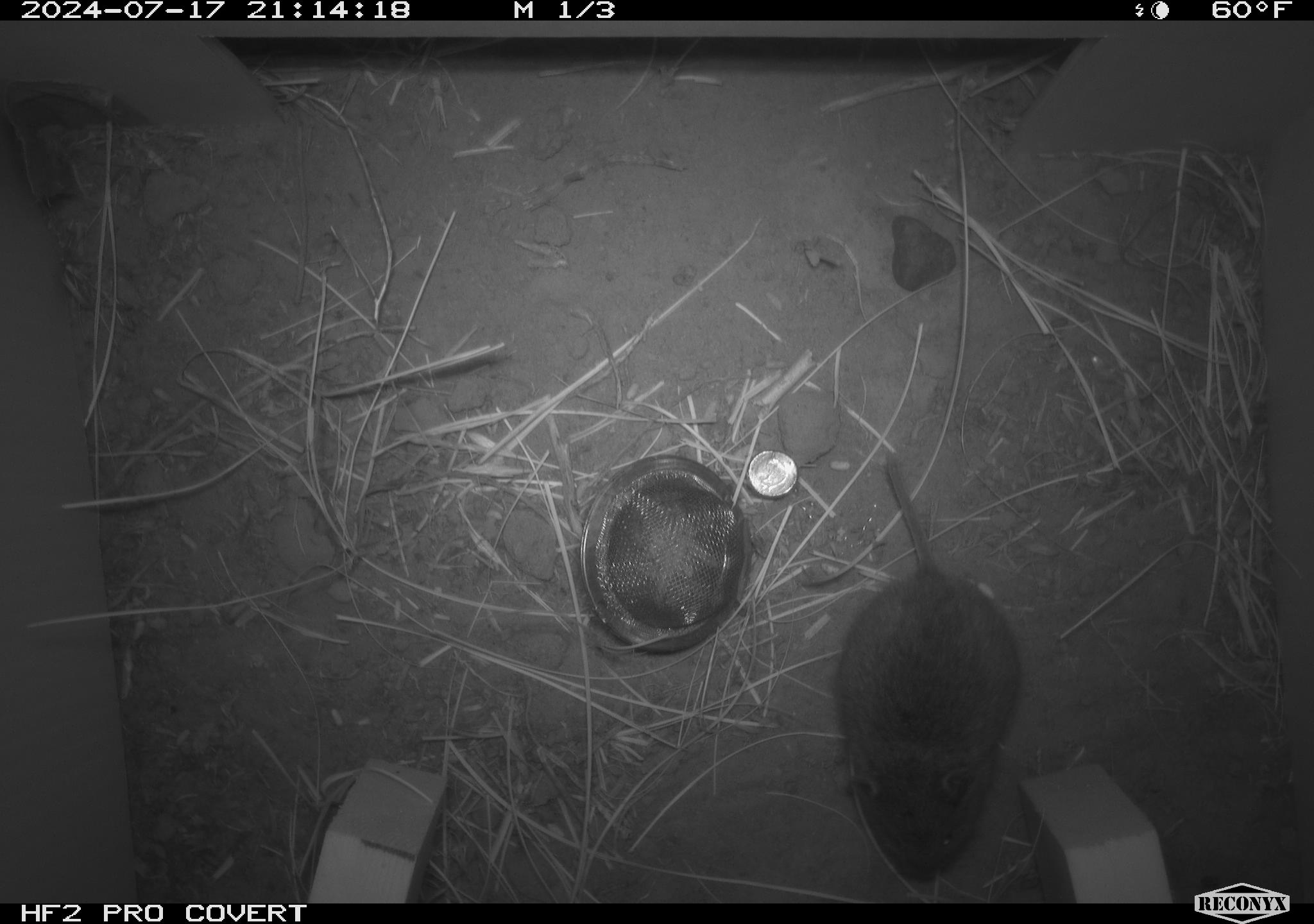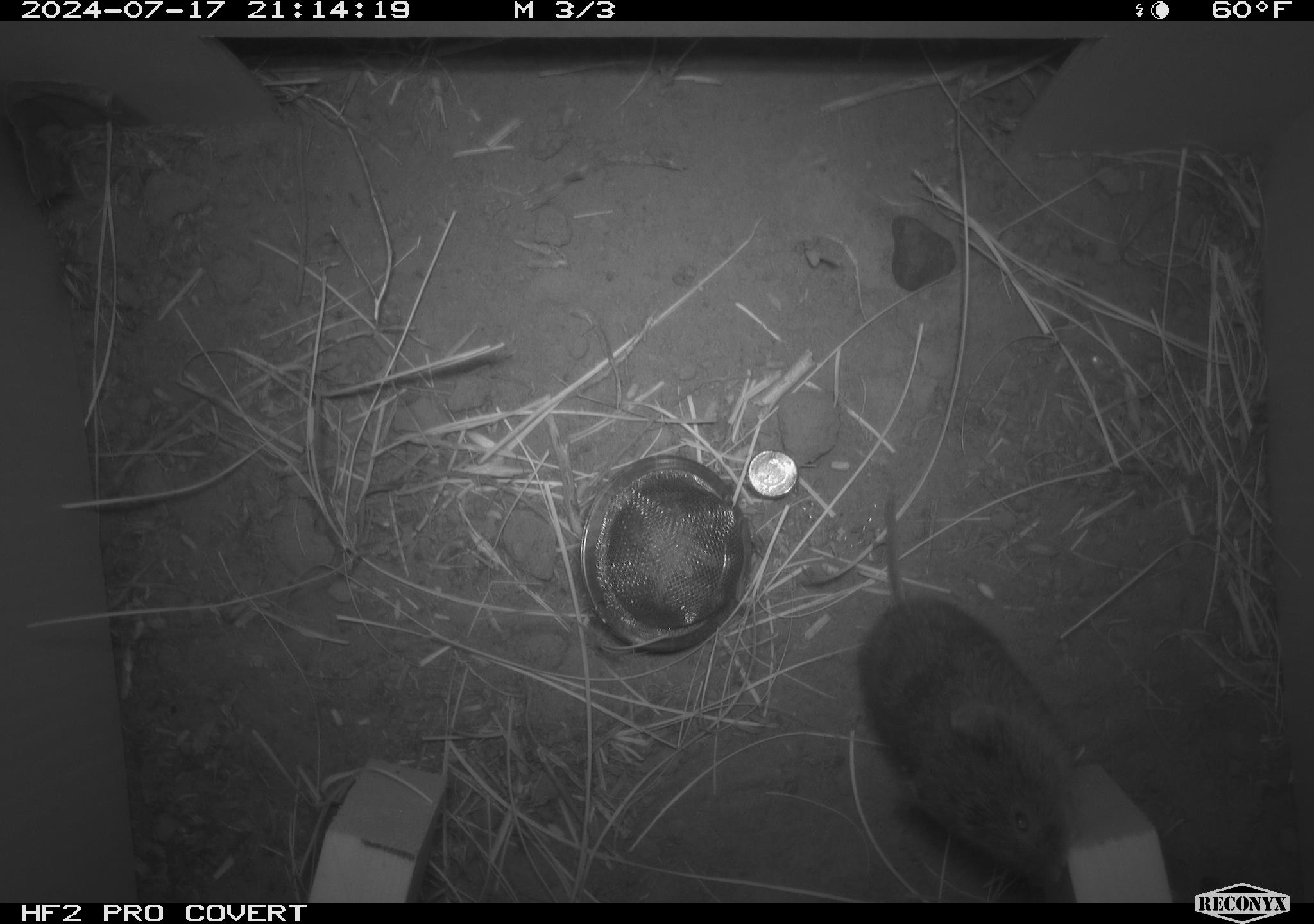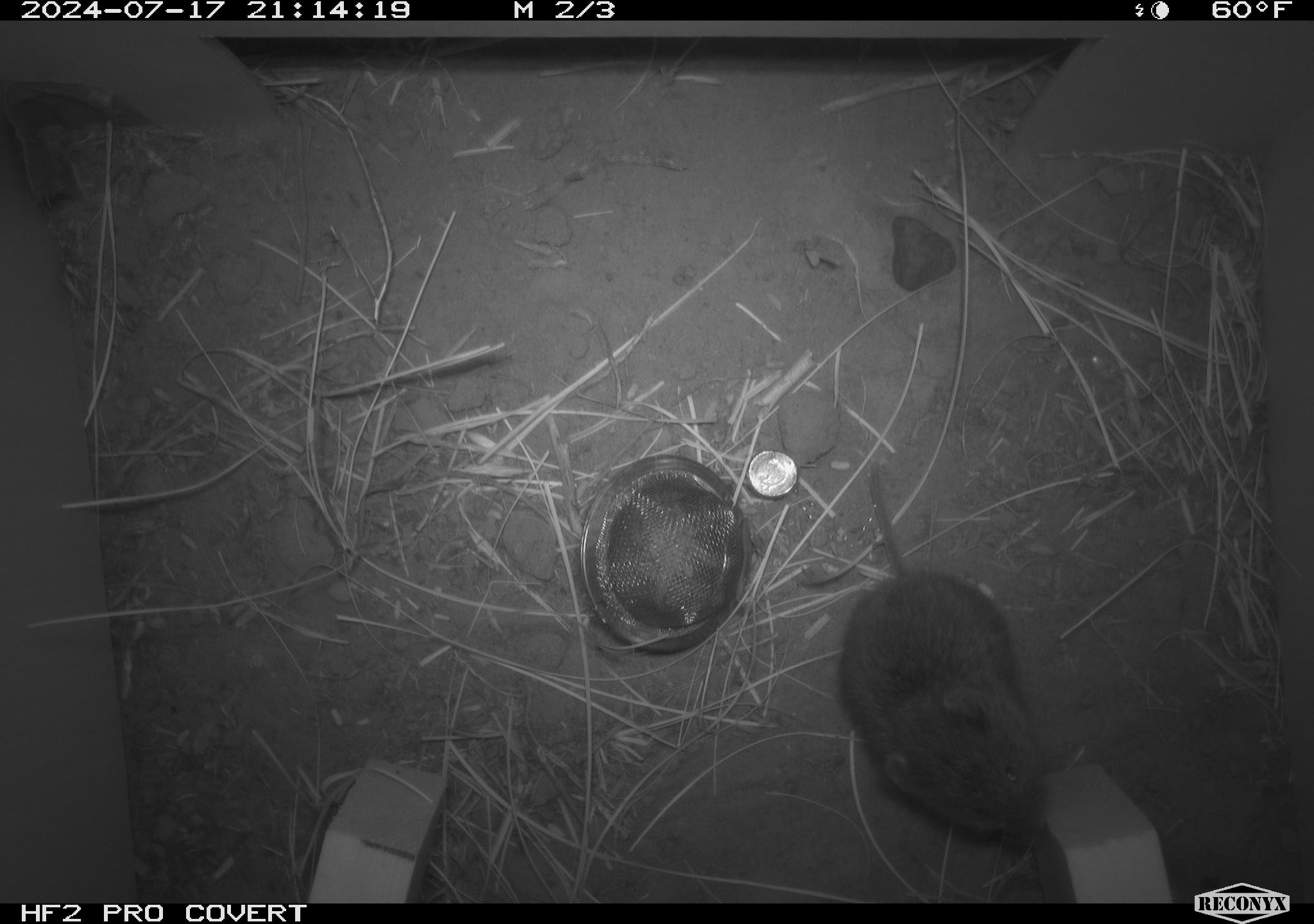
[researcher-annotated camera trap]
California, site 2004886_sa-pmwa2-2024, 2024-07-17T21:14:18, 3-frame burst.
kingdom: Animalia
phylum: Chordata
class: Mammalia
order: Rodentia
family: Cricetidae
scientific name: Arvicolinae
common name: voles, lemmings, and muskrats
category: arvicolinae subfamily